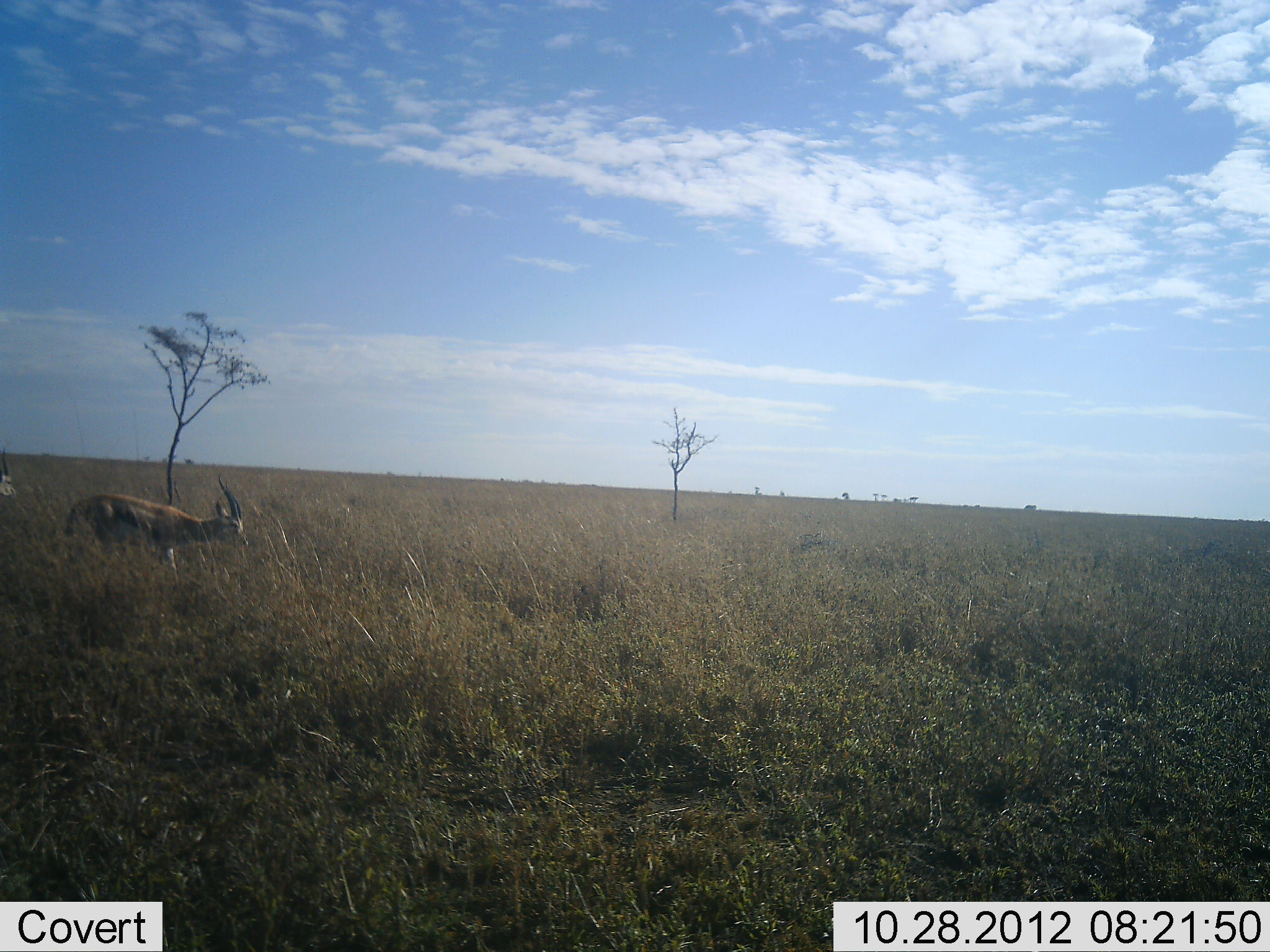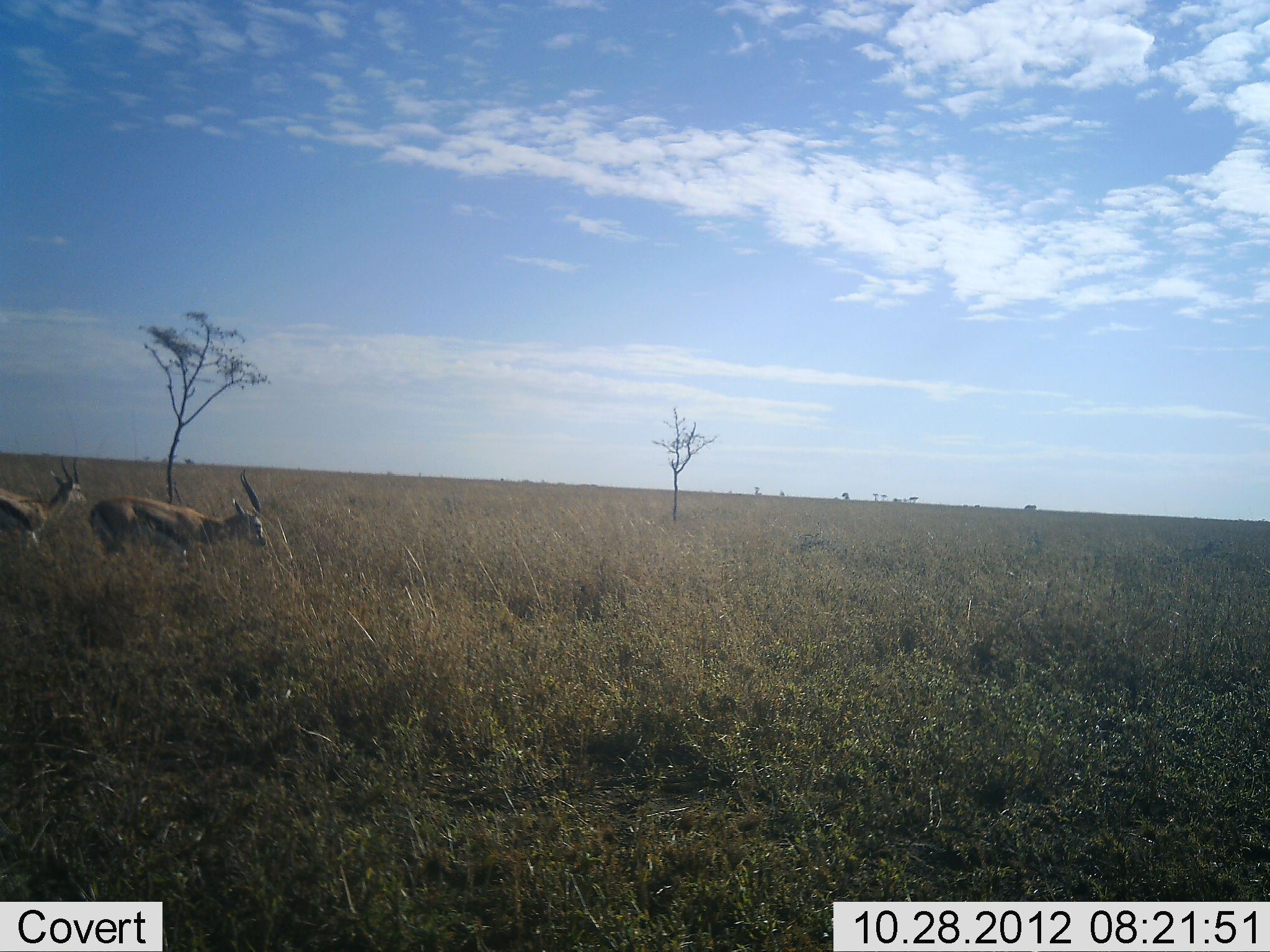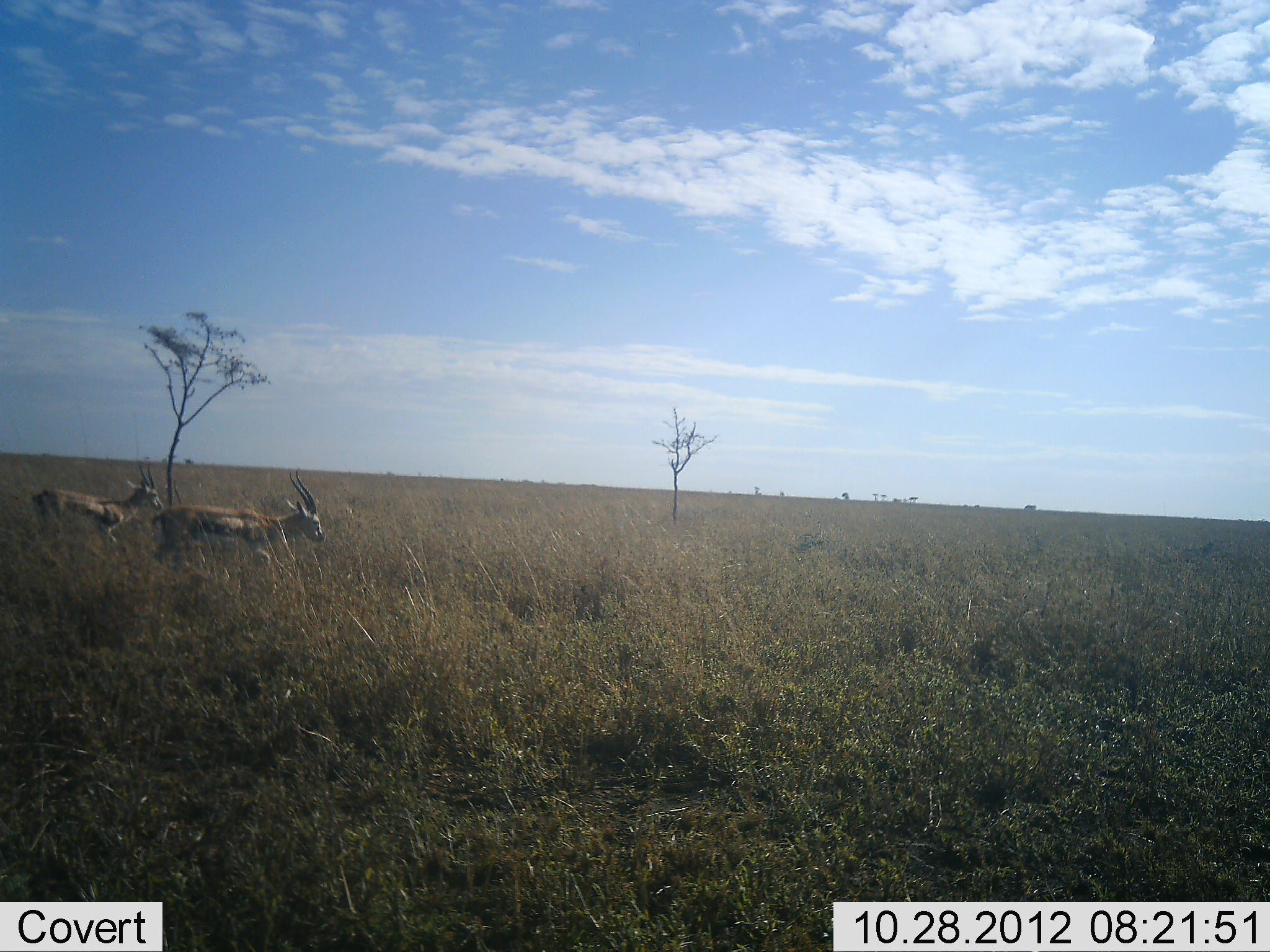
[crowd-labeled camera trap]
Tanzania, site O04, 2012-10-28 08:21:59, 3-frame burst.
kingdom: Animalia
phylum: Chordata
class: Mammalia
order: Artiodactyla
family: Bovidae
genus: Eudorcas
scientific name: Eudorcas thomsonii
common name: thomson's gazelle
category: gazellethomsons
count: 2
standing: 10%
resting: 0%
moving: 90%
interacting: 0%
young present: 0%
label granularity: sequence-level